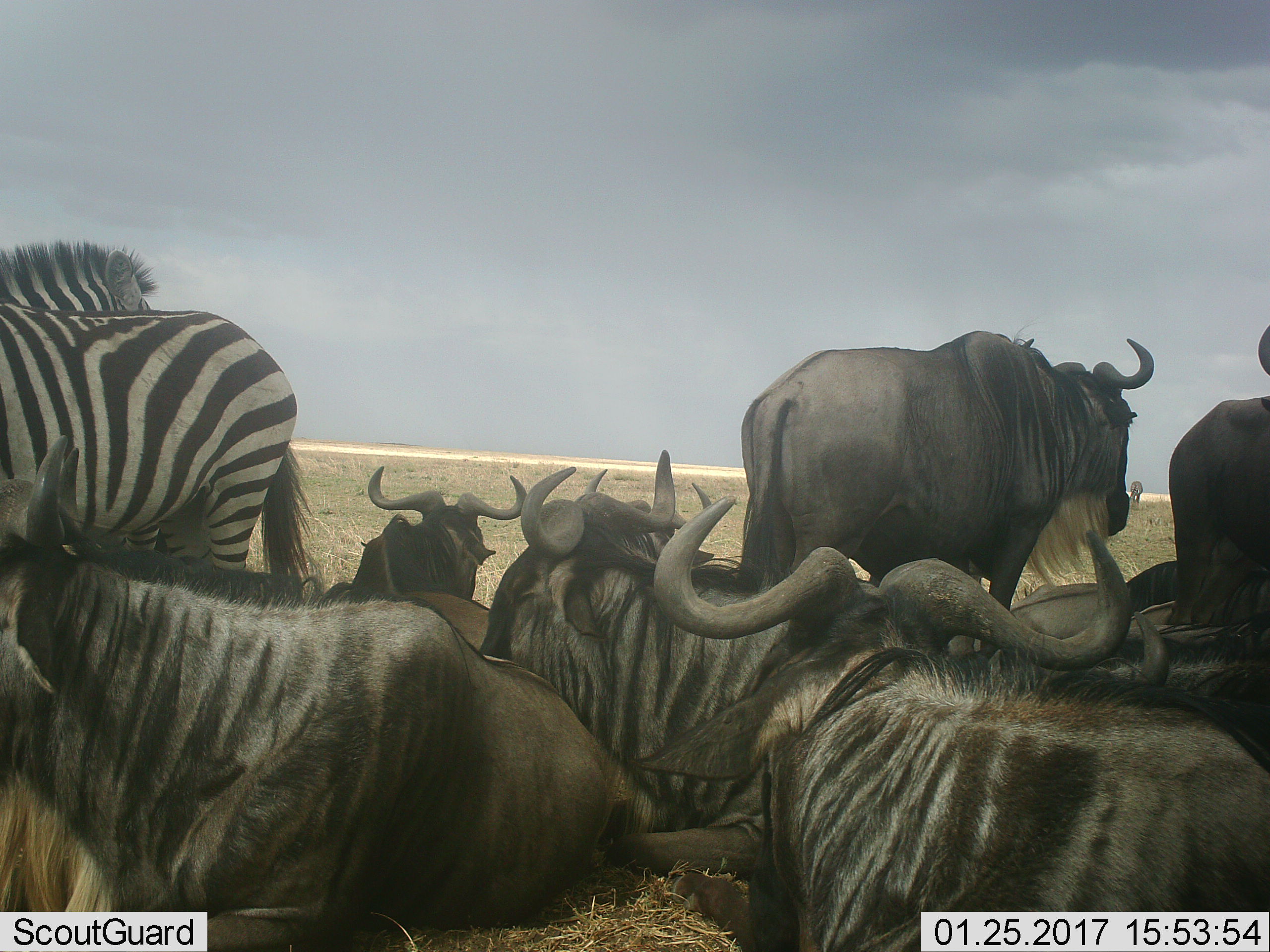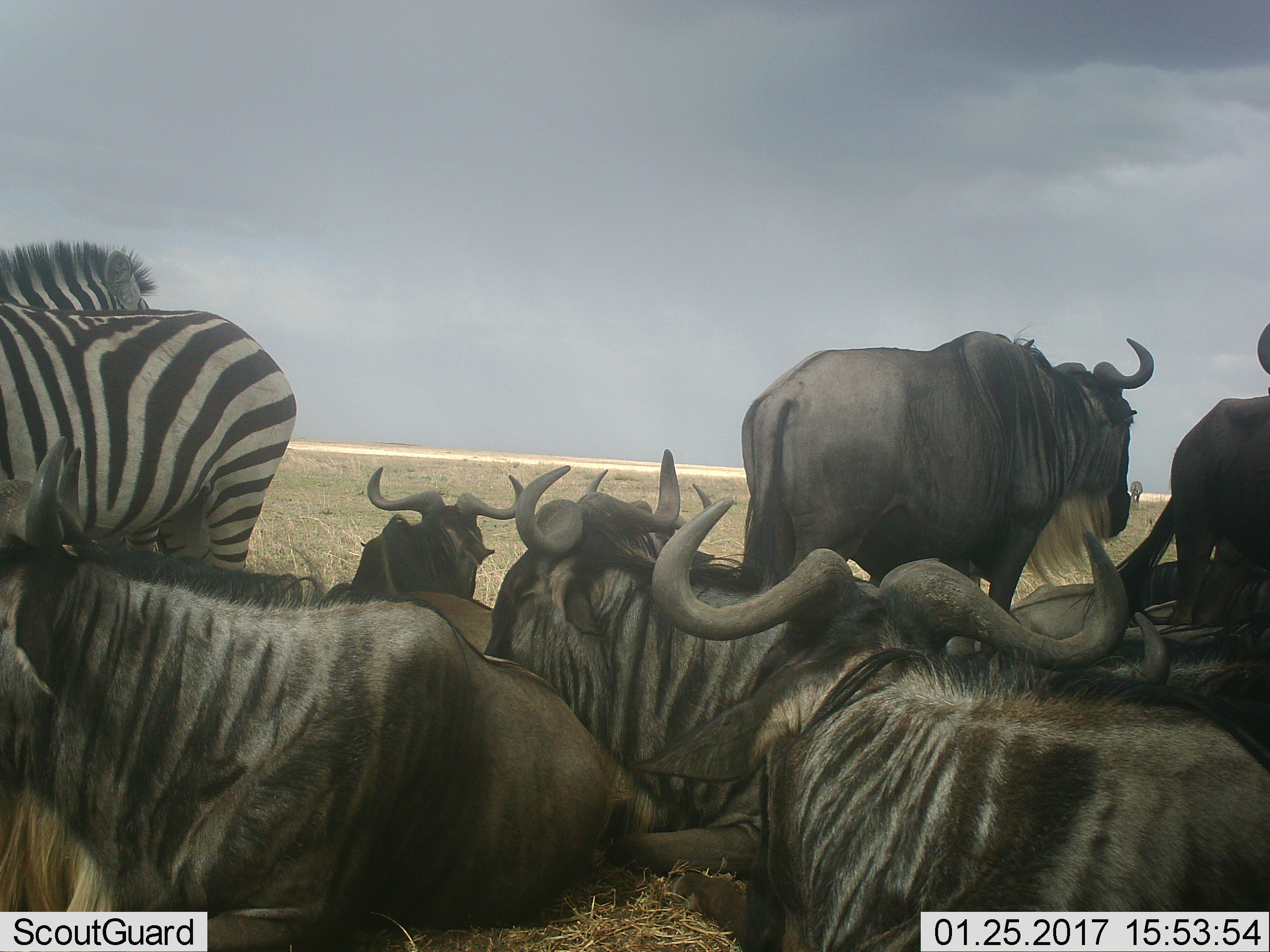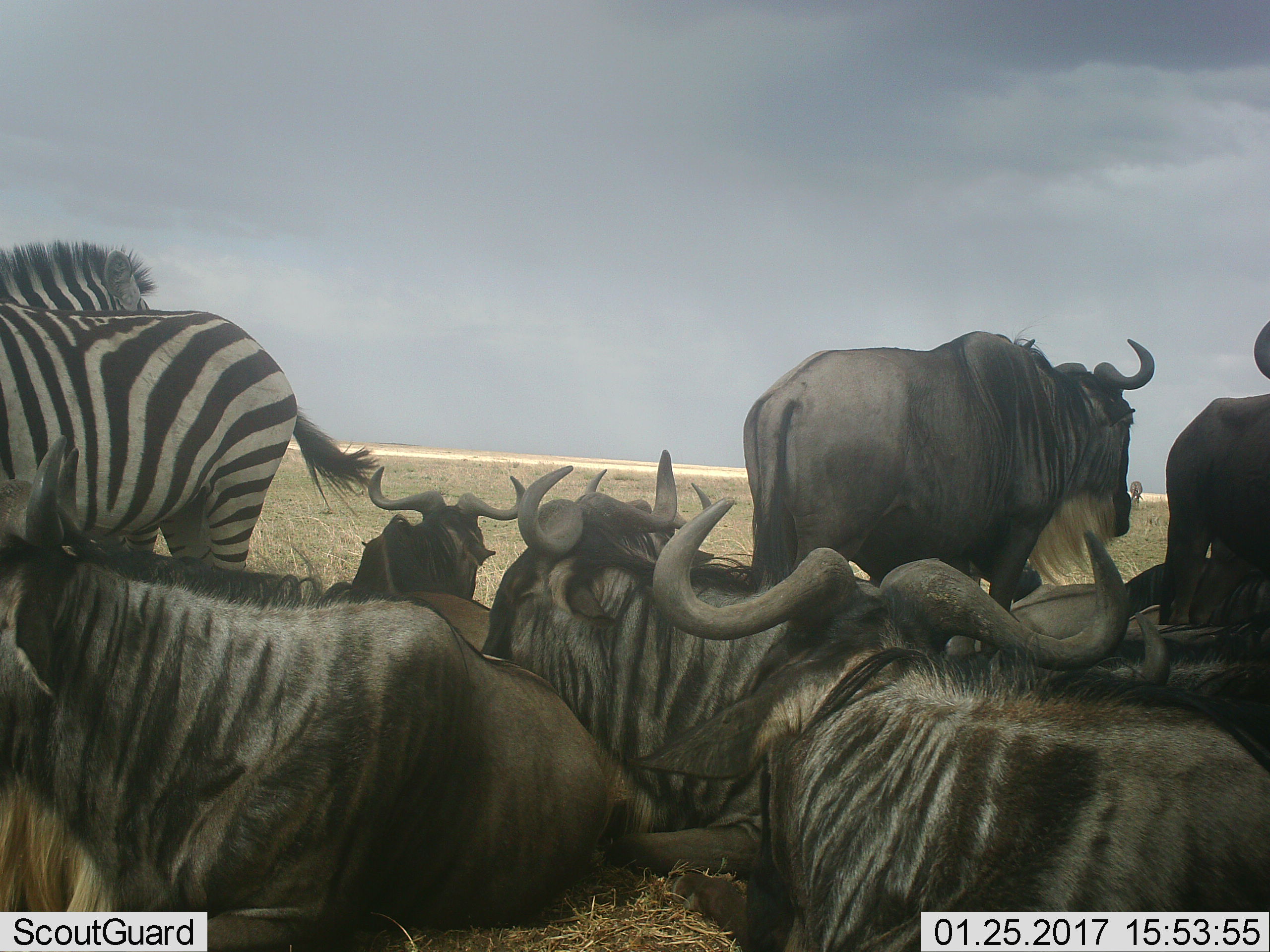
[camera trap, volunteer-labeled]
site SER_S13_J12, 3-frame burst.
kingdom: Animalia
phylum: Chordata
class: Mammalia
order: Artiodactyla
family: Bovidae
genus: Connochaetes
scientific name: Connochaetes taurinus taurinus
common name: blue wildebeest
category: wildebeestblue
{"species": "wildebeestblue (blue wildebeest) (Connochaetes taurinus taurinus)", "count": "8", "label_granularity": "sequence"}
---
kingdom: Animalia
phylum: Chordata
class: Mammalia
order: Perissodactyla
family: Equidae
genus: Equus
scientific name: Equus quagga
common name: plains zebra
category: zebraplains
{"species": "zebraplains (plains zebra) (Equus quagga)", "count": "2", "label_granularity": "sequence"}